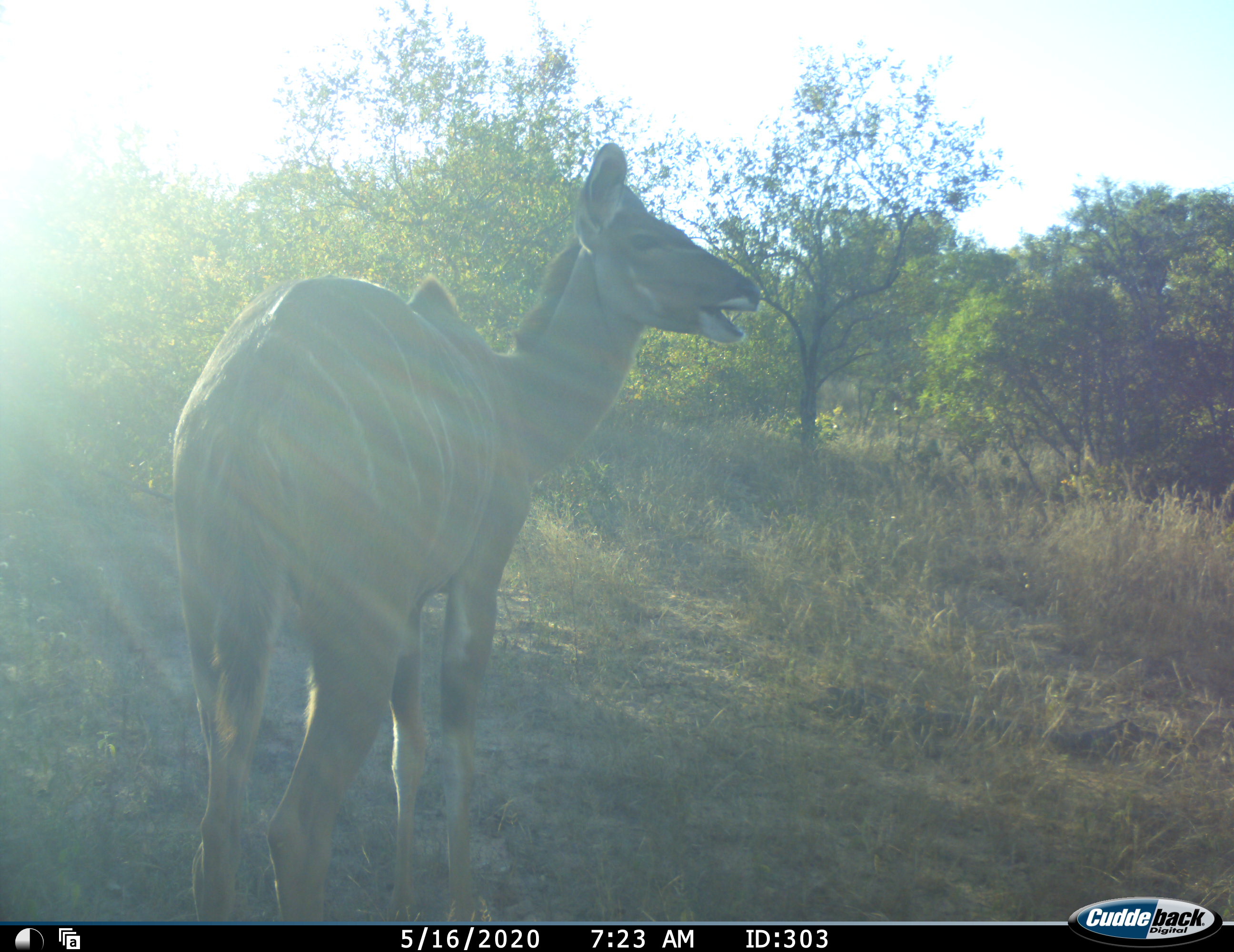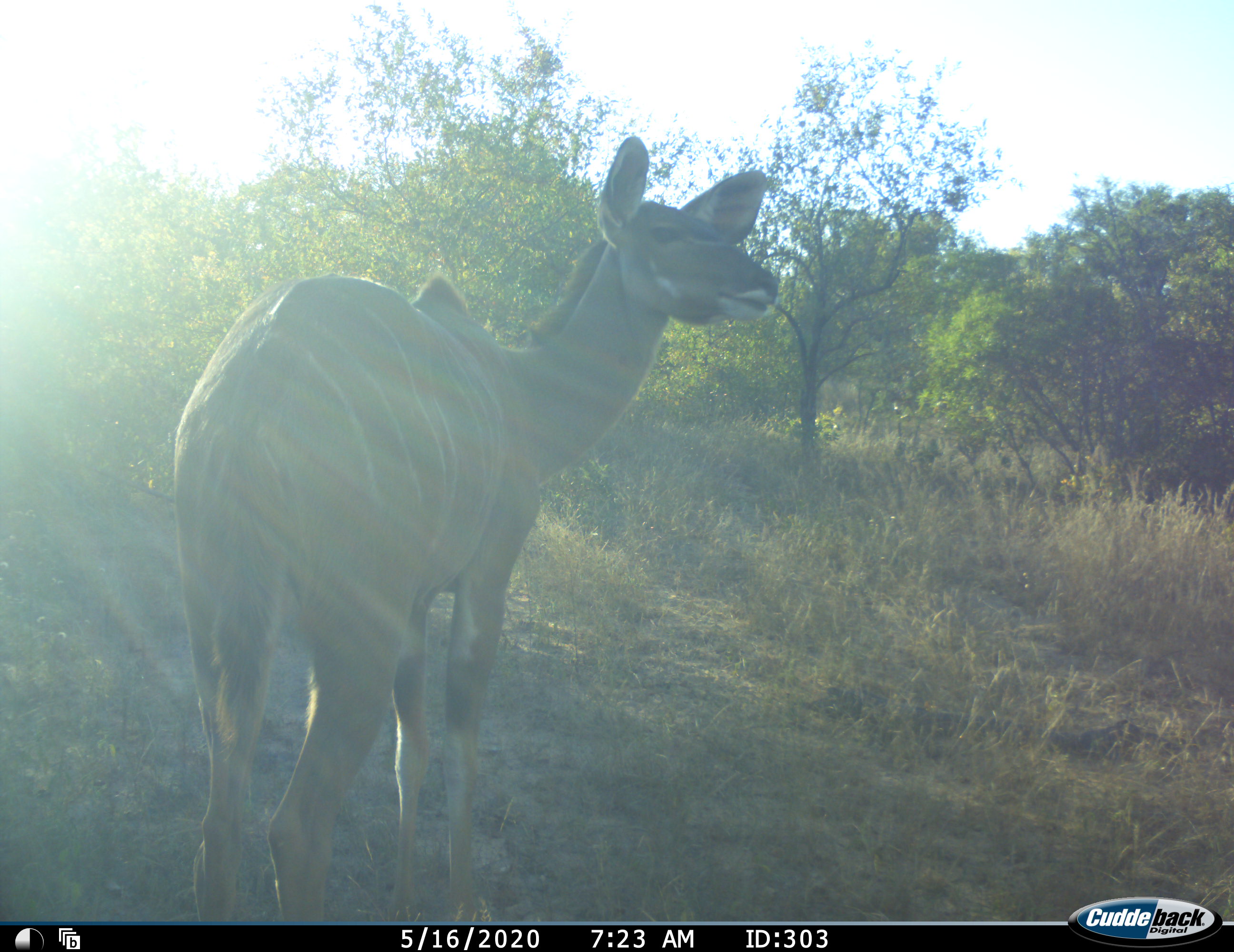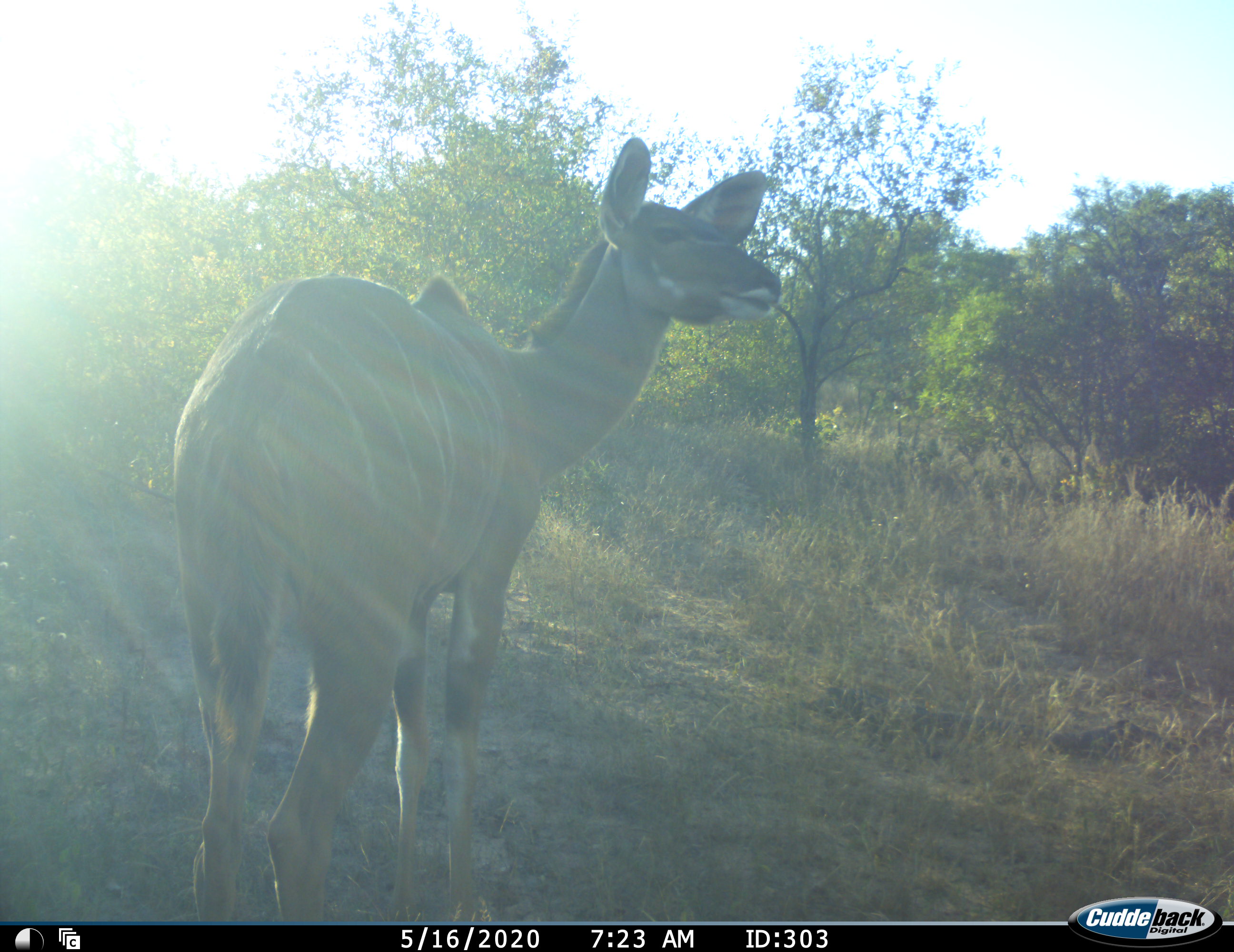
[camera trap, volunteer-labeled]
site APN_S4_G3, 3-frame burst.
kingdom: Animalia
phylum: Chordata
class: Mammalia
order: Artiodactyla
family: Bovidae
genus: Tragelaphus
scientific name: Tragelaphus angasii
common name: nyala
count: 1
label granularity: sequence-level